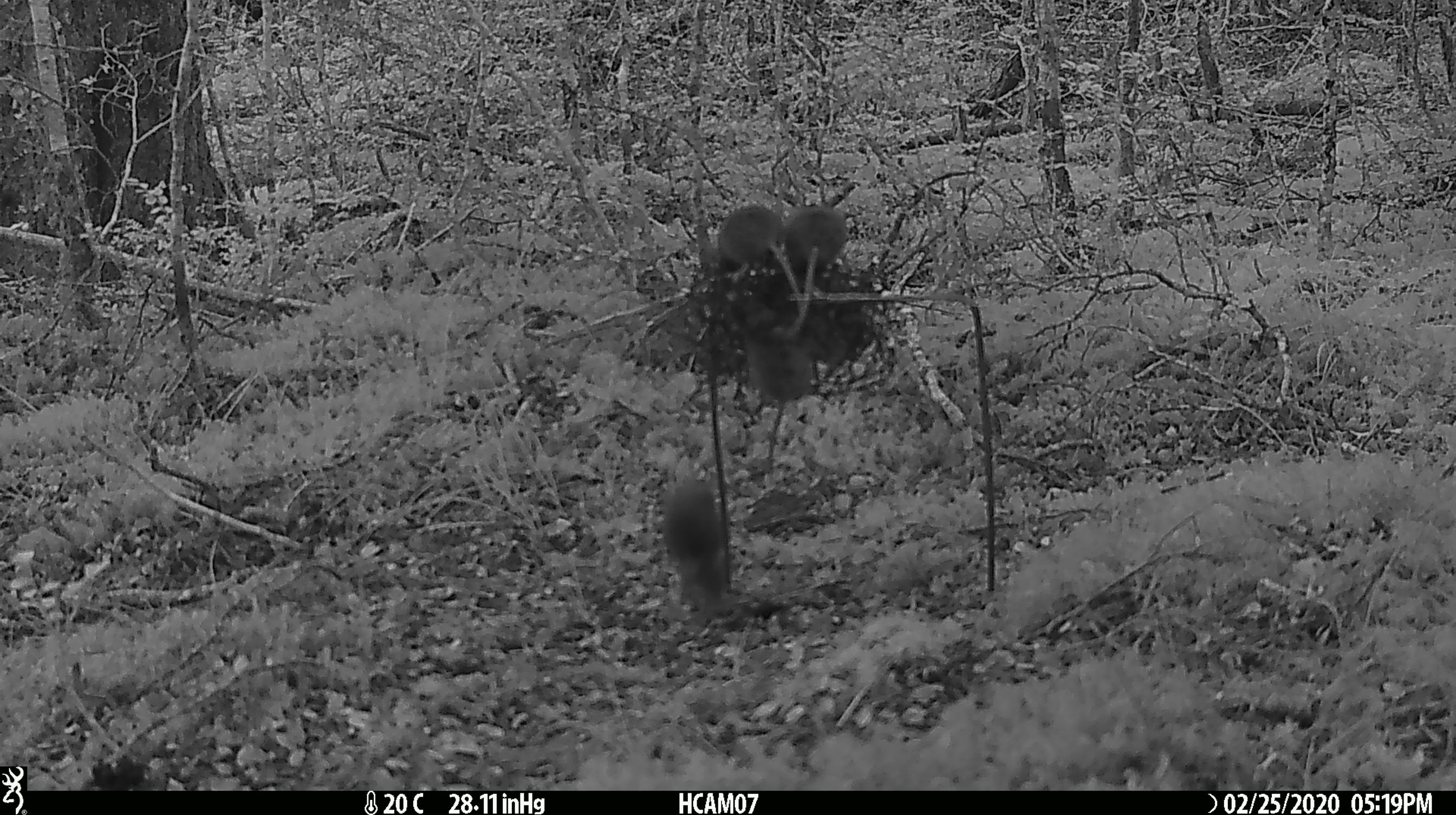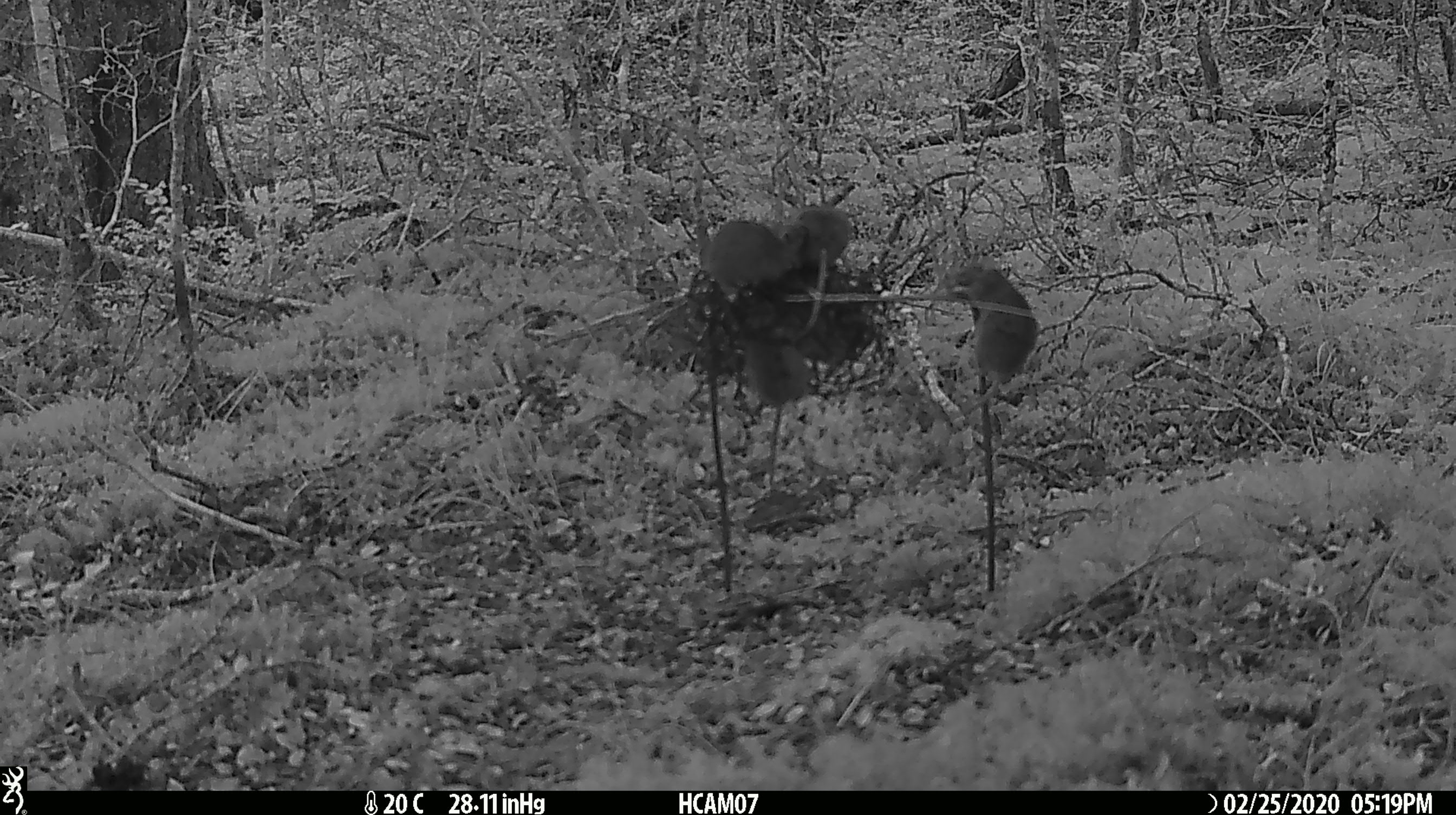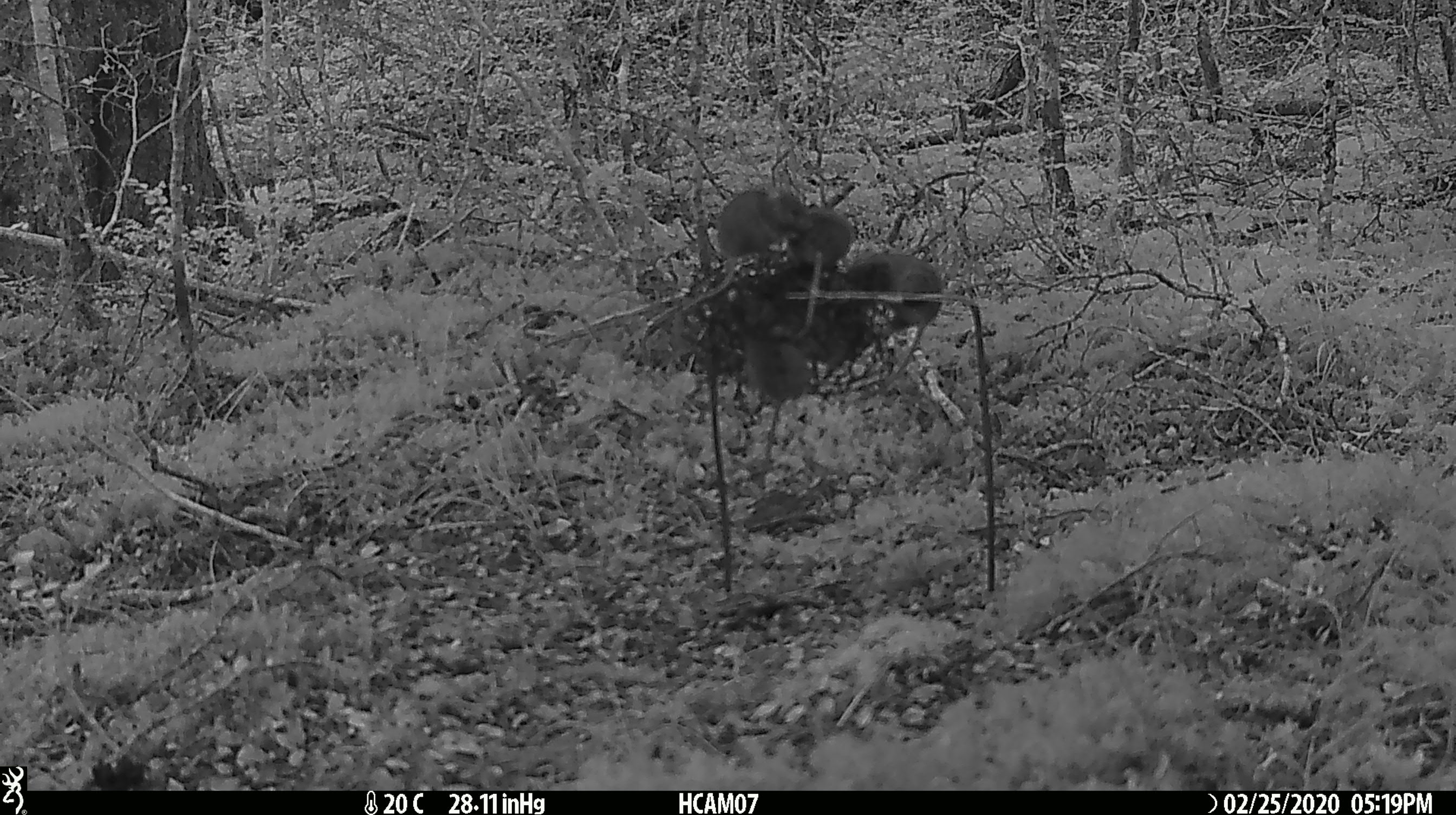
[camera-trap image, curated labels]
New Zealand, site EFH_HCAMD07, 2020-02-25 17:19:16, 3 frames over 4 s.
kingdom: Animalia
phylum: Chordata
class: Mammalia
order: Rodentia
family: Muridae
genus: Mus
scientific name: Mus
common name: mouse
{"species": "mouse (Mus)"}